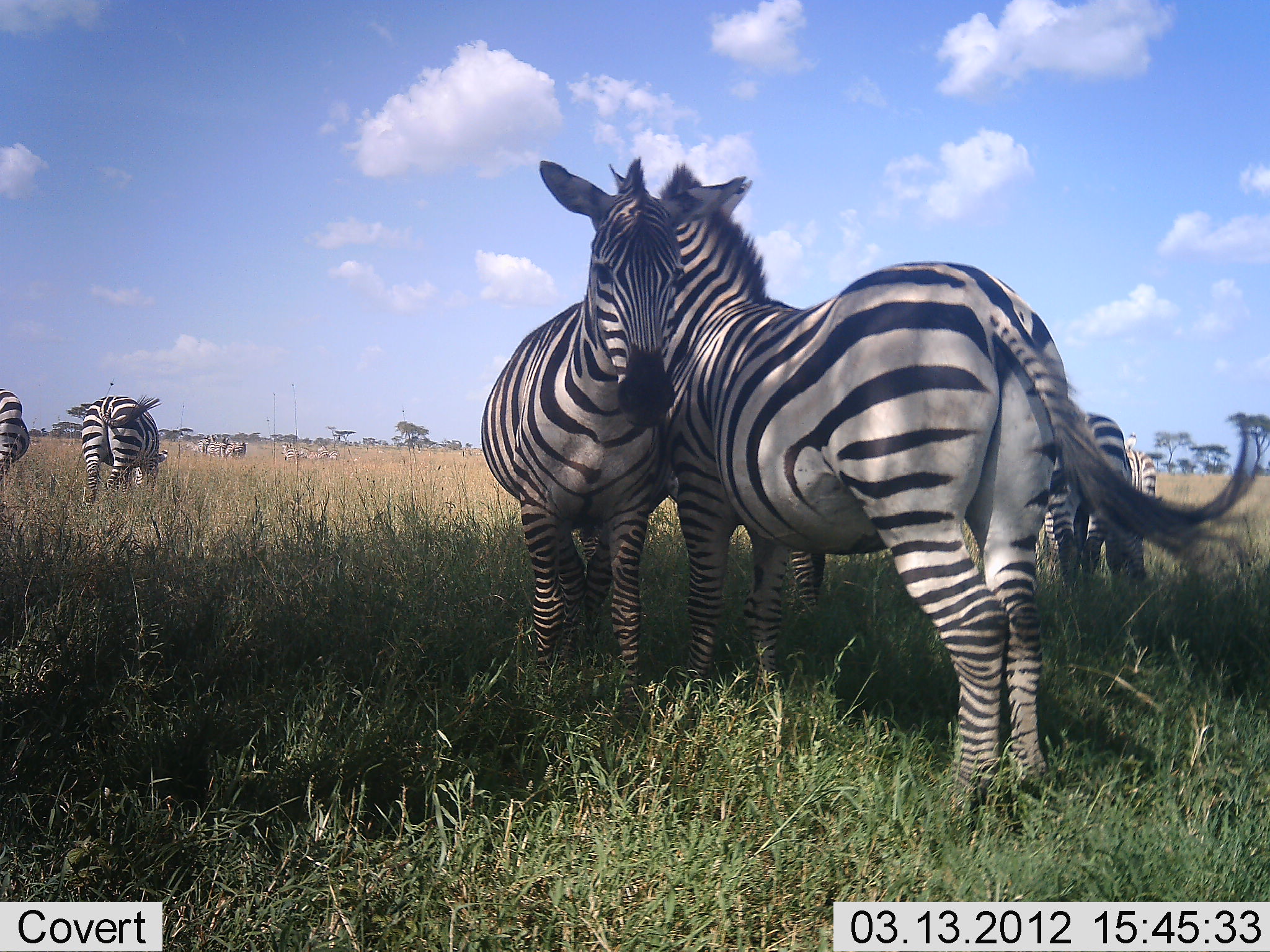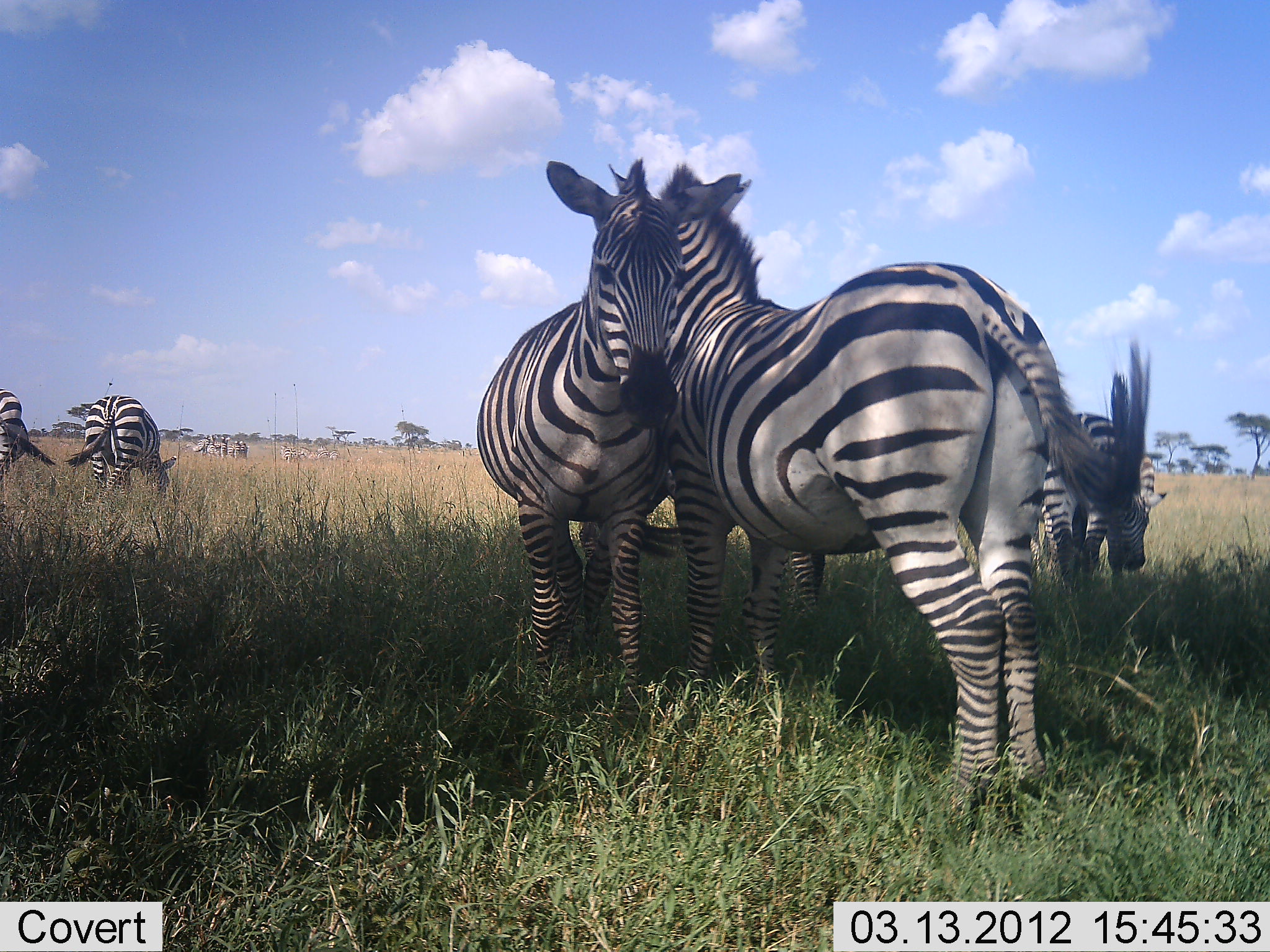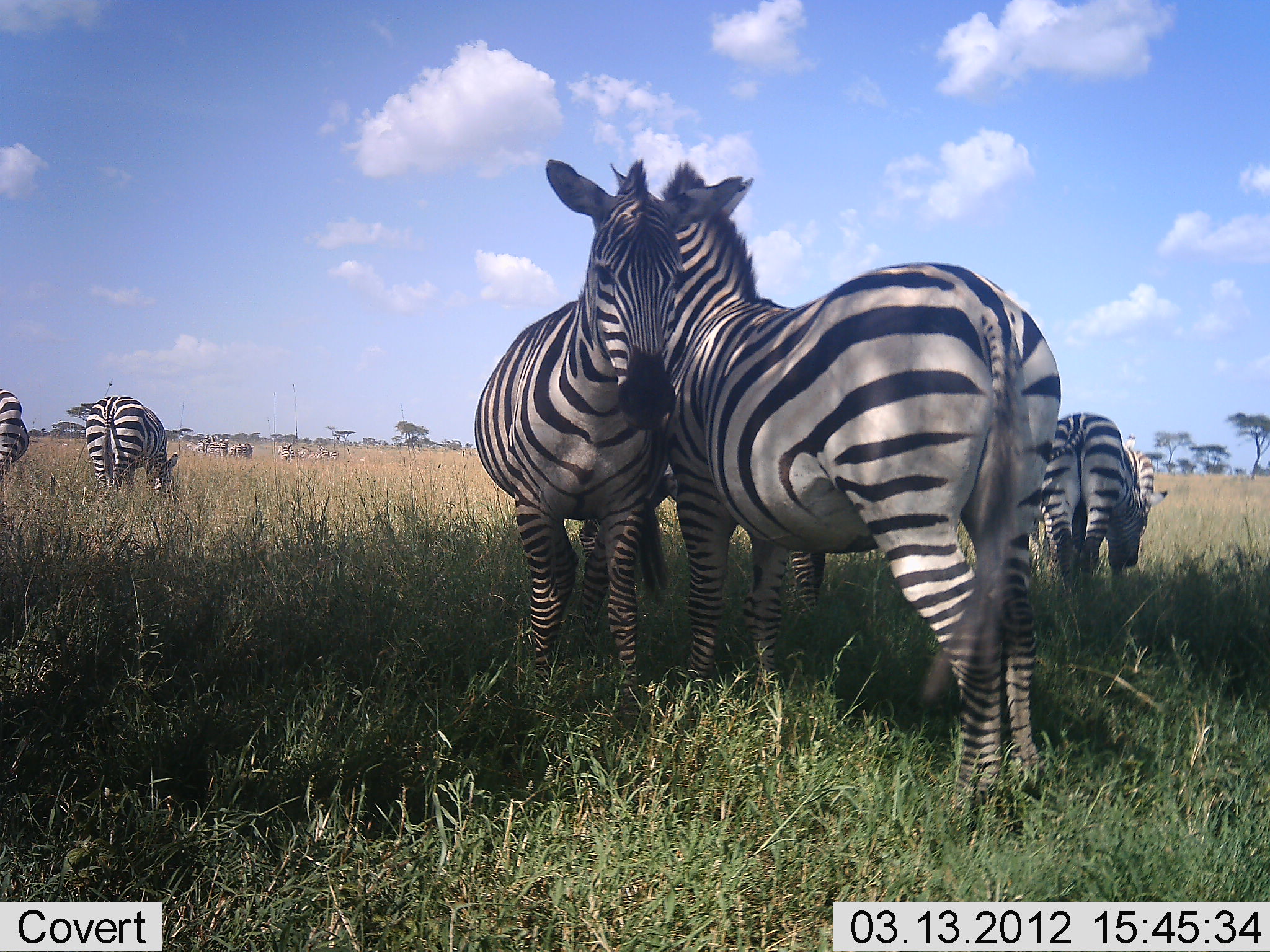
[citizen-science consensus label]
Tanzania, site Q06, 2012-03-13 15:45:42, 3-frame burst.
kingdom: Animalia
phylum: Chordata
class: Mammalia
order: Perissodactyla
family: Equidae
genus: Equus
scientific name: Equus quagga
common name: plains zebra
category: zebra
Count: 6.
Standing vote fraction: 77%.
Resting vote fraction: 9%.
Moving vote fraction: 14%.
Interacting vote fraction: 73%.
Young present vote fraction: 0%.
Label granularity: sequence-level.